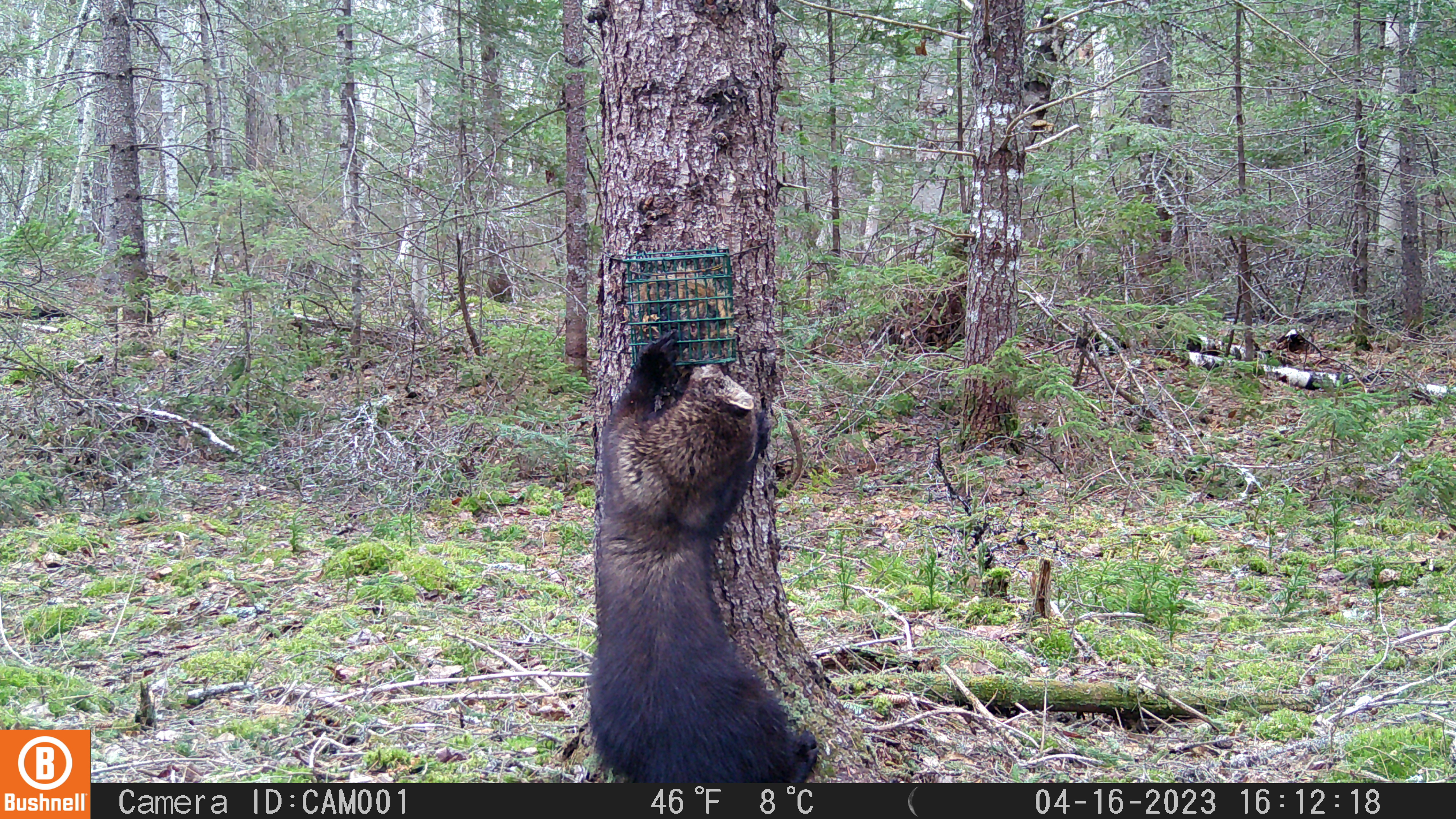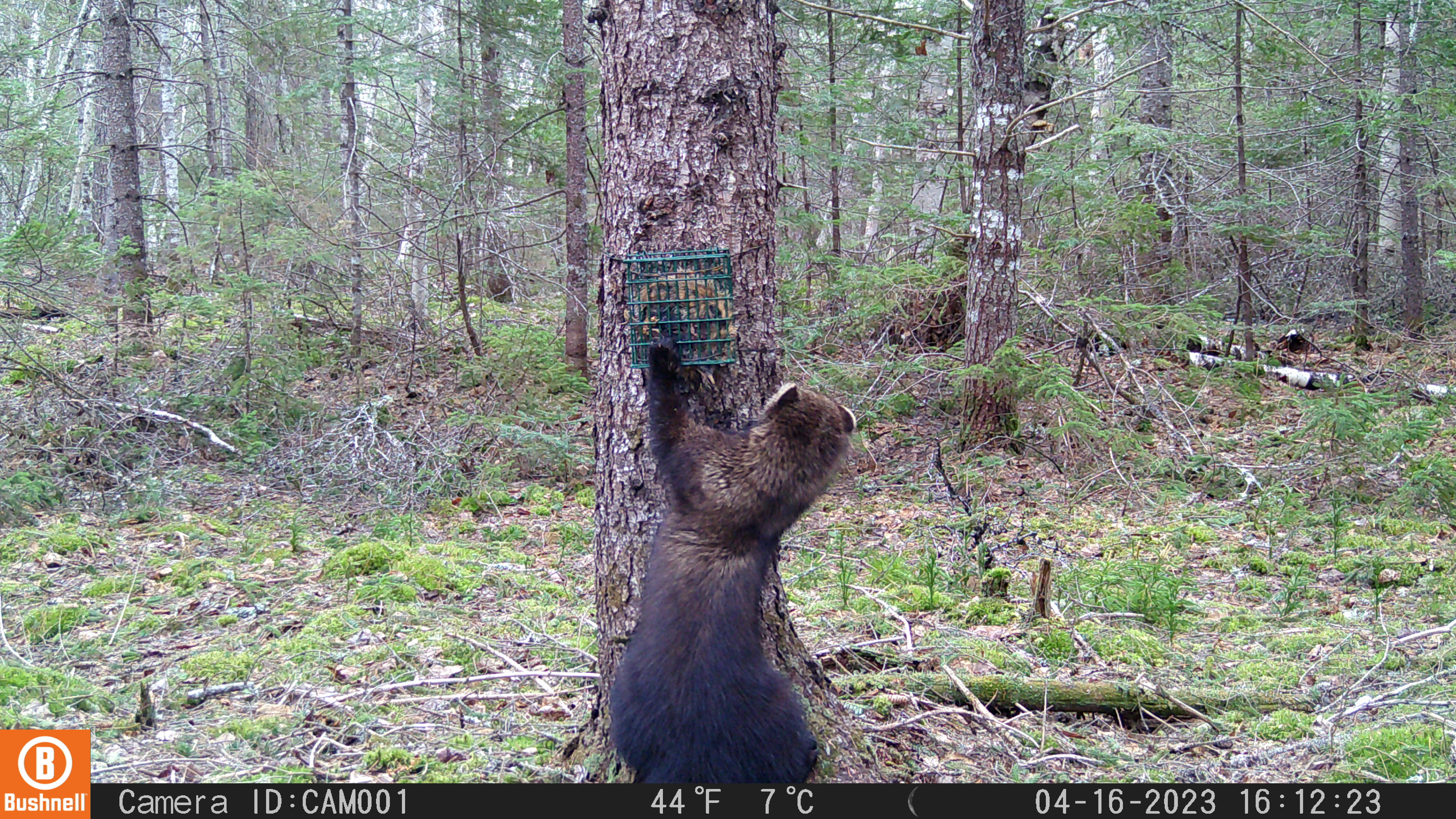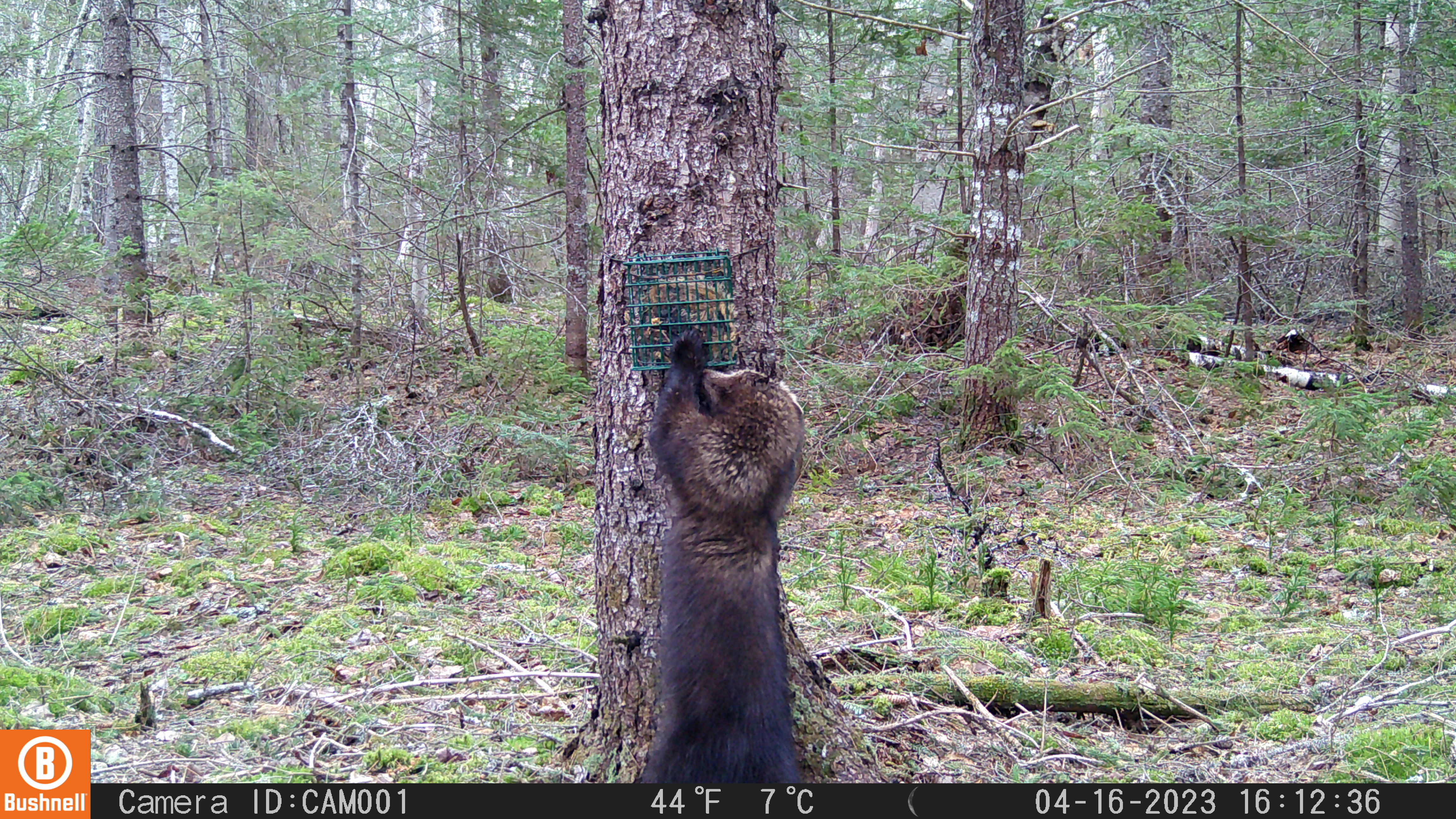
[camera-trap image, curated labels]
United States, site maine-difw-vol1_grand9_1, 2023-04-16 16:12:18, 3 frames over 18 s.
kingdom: Animalia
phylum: Chordata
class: Mammalia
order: Carnivora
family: Mustelidae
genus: Pekania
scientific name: Pekania pennanti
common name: fisher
Fisher (Pekania pennanti).